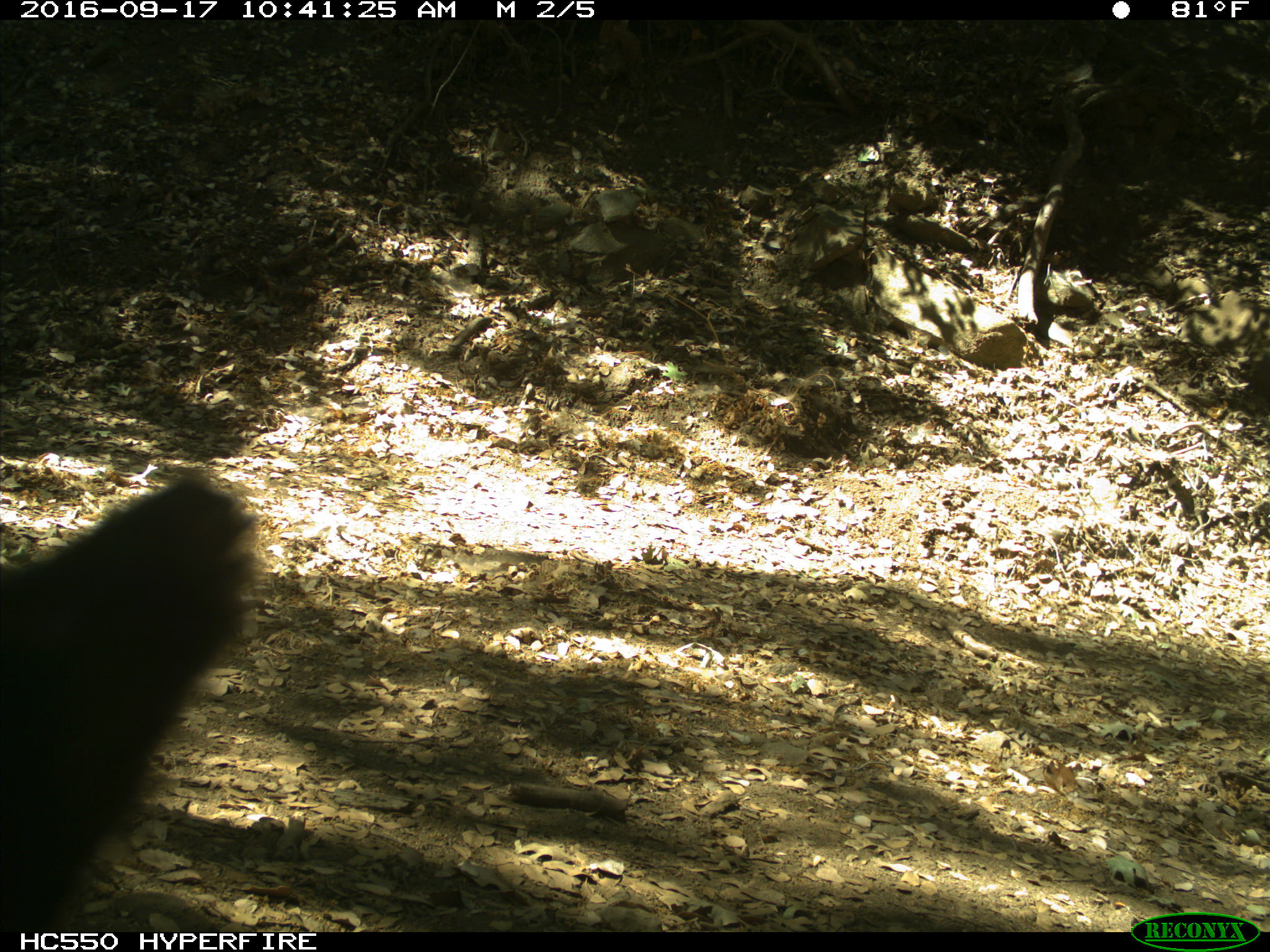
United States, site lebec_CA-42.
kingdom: Animalia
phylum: Chordata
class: Mammalia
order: Carnivora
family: Ursidae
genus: Ursus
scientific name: Ursus americanus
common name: american black bear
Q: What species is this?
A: Ursus americanus (american black bear).